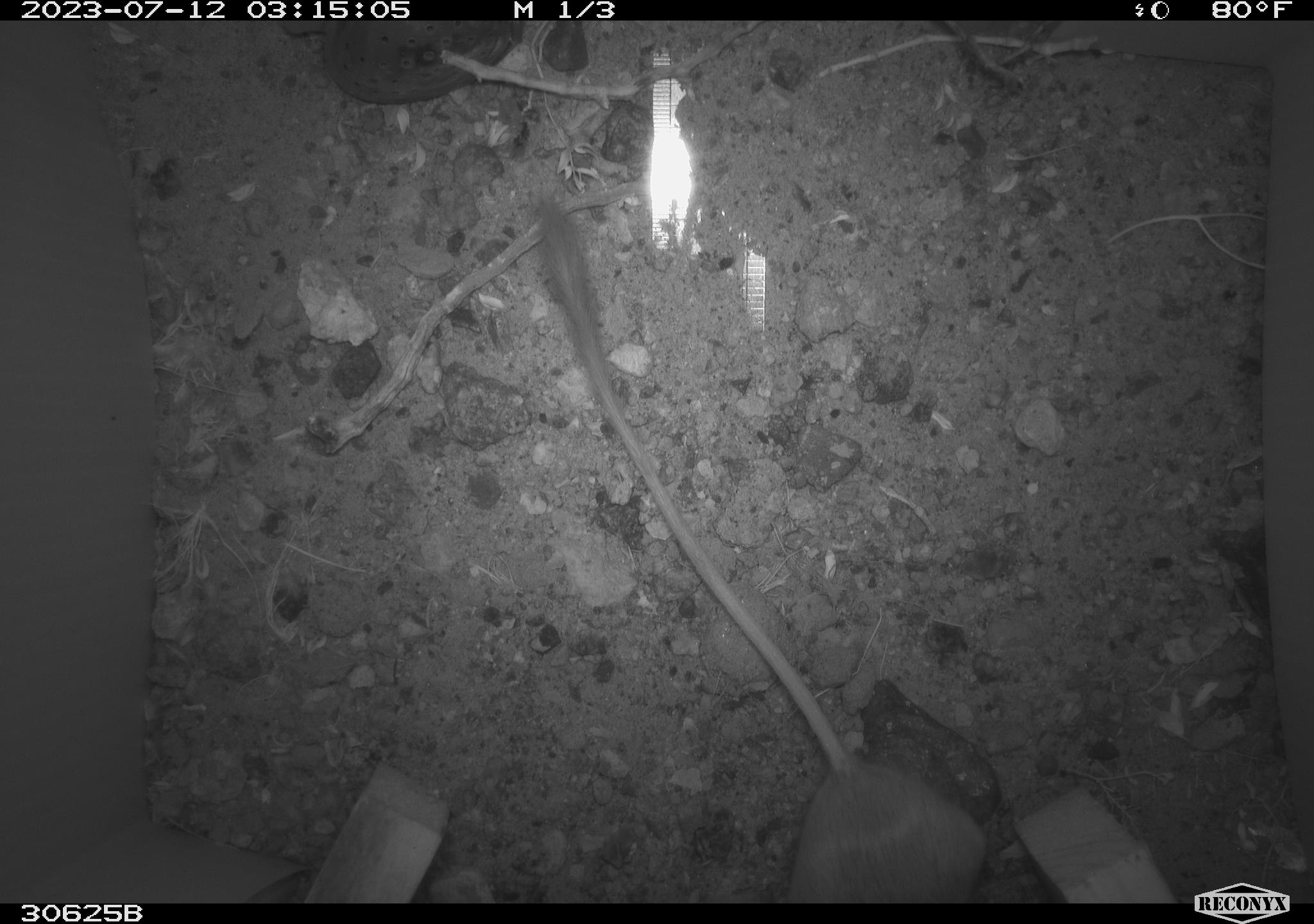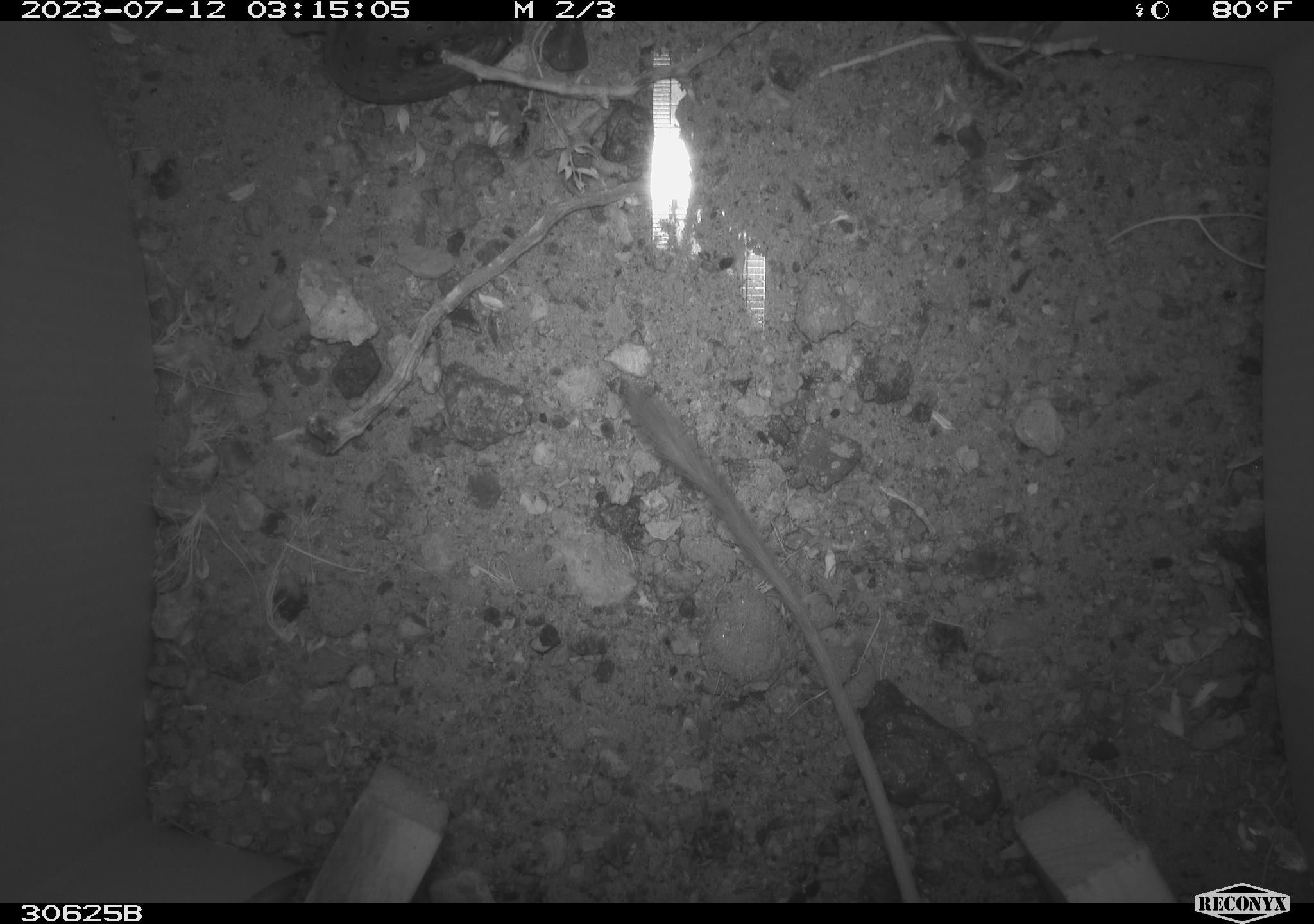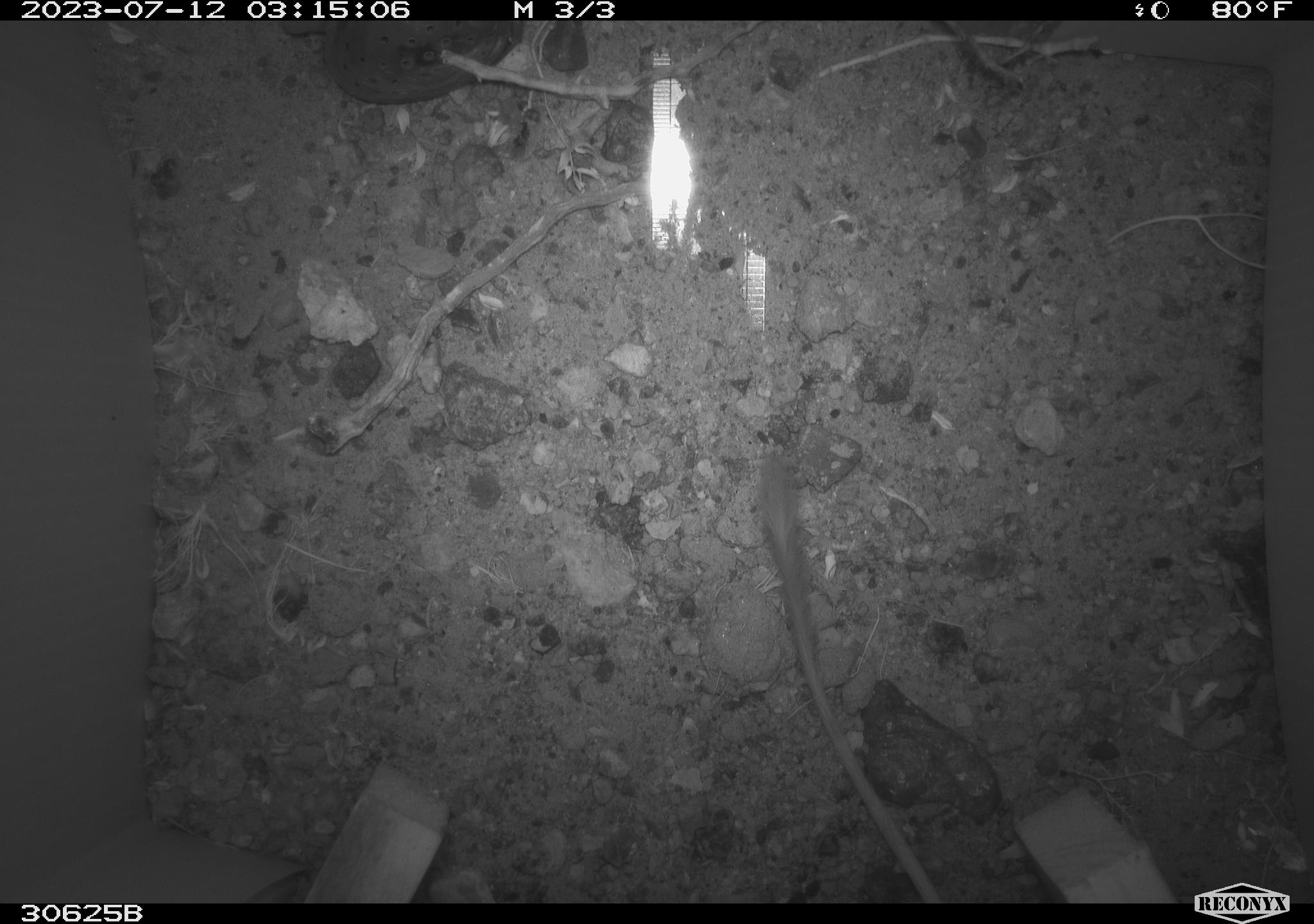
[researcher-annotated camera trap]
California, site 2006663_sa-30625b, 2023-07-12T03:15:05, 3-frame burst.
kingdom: Animalia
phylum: Chordata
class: Mammalia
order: Rodentia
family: Heteromyidae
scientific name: Heteromyidae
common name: kangaroo rats and pocket mice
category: heteromyidae family